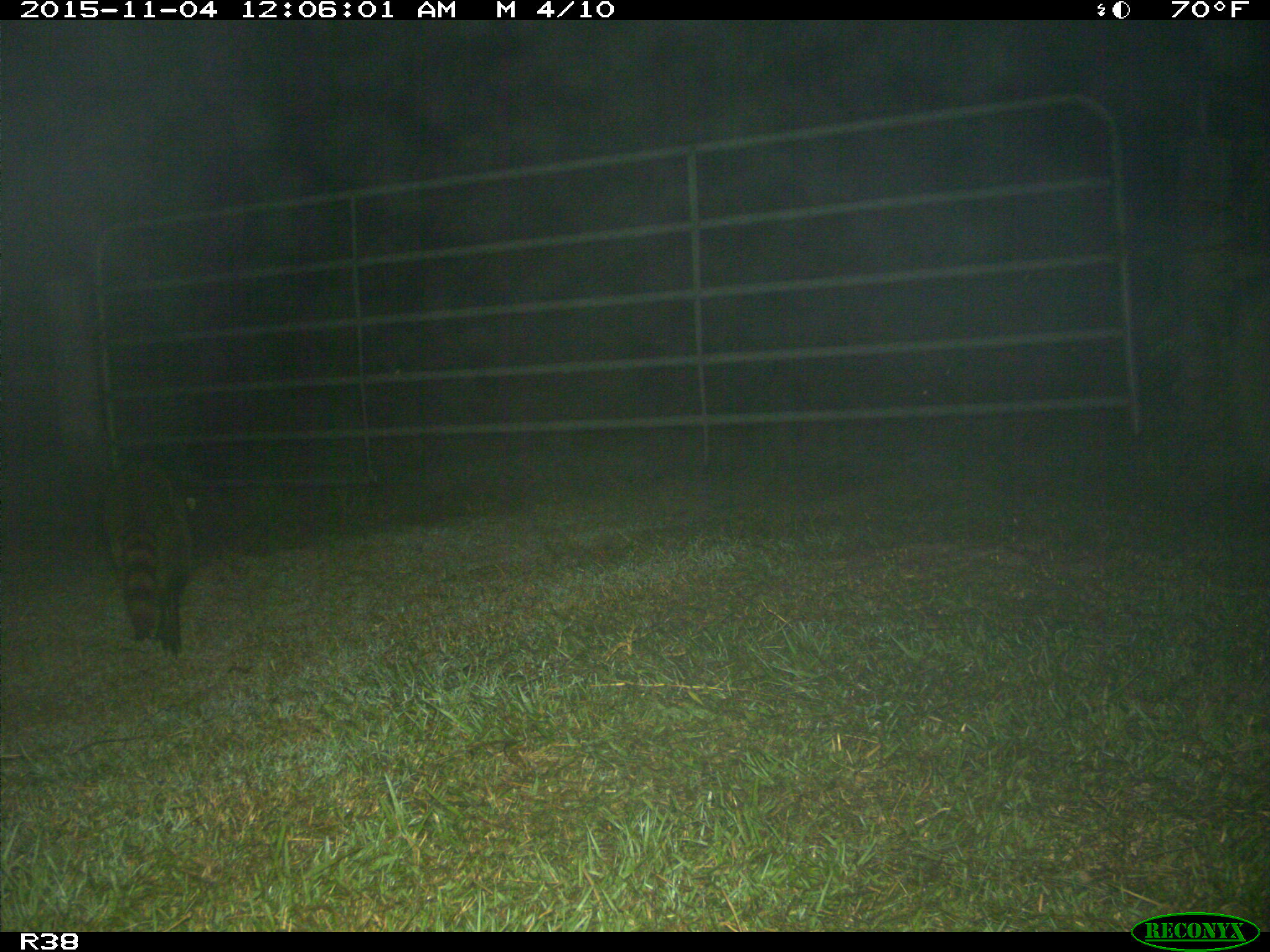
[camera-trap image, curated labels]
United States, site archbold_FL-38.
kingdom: Animalia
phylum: Chordata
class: Mammalia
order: Carnivora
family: Procyonidae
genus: Procyon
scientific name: Procyon lotor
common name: common raccoon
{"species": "Procyon lotor (common raccoon)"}